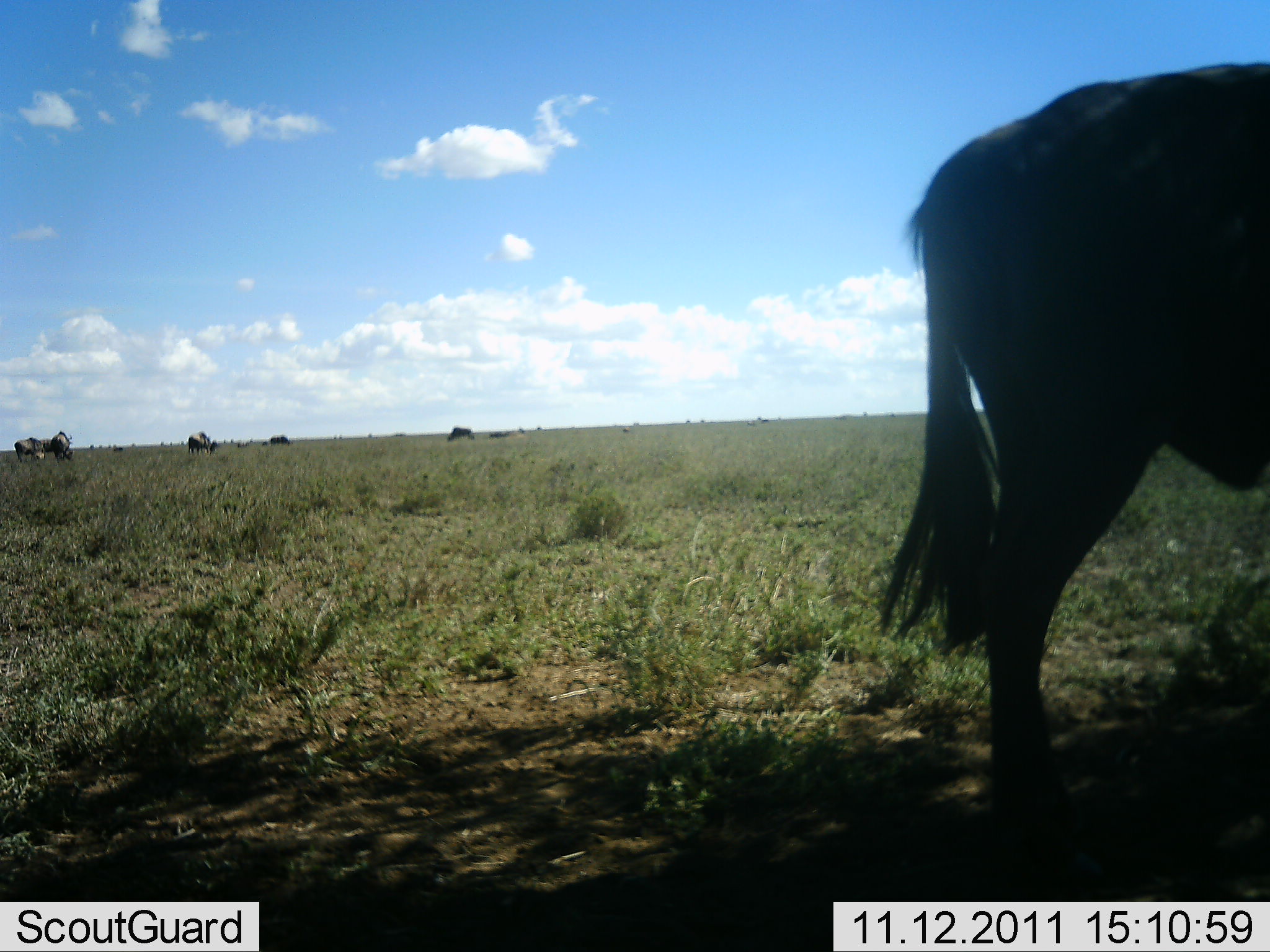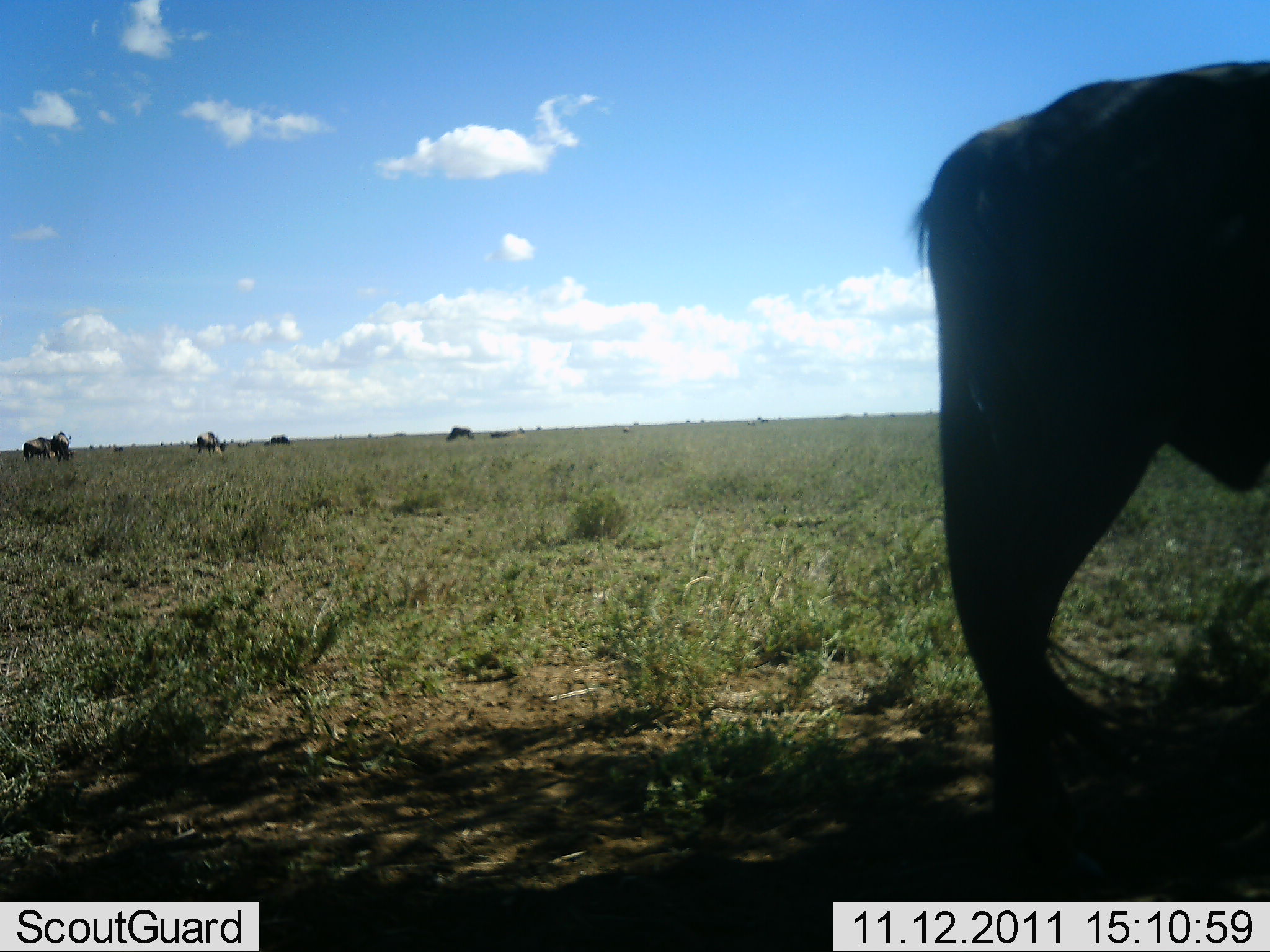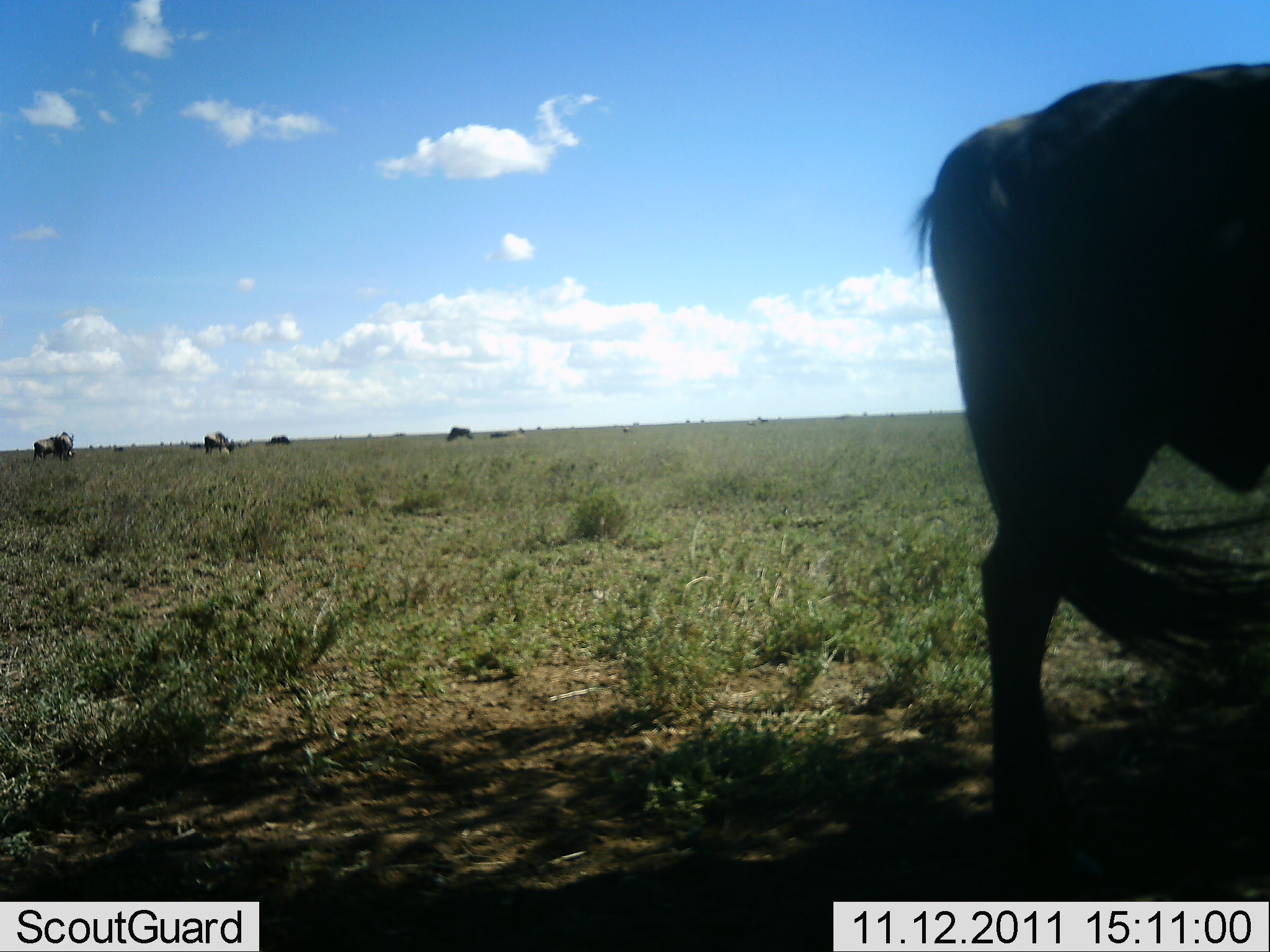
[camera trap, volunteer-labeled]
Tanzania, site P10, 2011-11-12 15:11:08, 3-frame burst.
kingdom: Animalia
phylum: Chordata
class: Mammalia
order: Artiodactyla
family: Bovidae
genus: Connochaetes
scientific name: Connochaetes taurinus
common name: blue wildebeest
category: wildebeest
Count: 5.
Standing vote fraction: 69%.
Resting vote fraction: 8%.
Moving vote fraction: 46%.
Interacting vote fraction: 0%.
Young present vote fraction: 0%.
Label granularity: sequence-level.